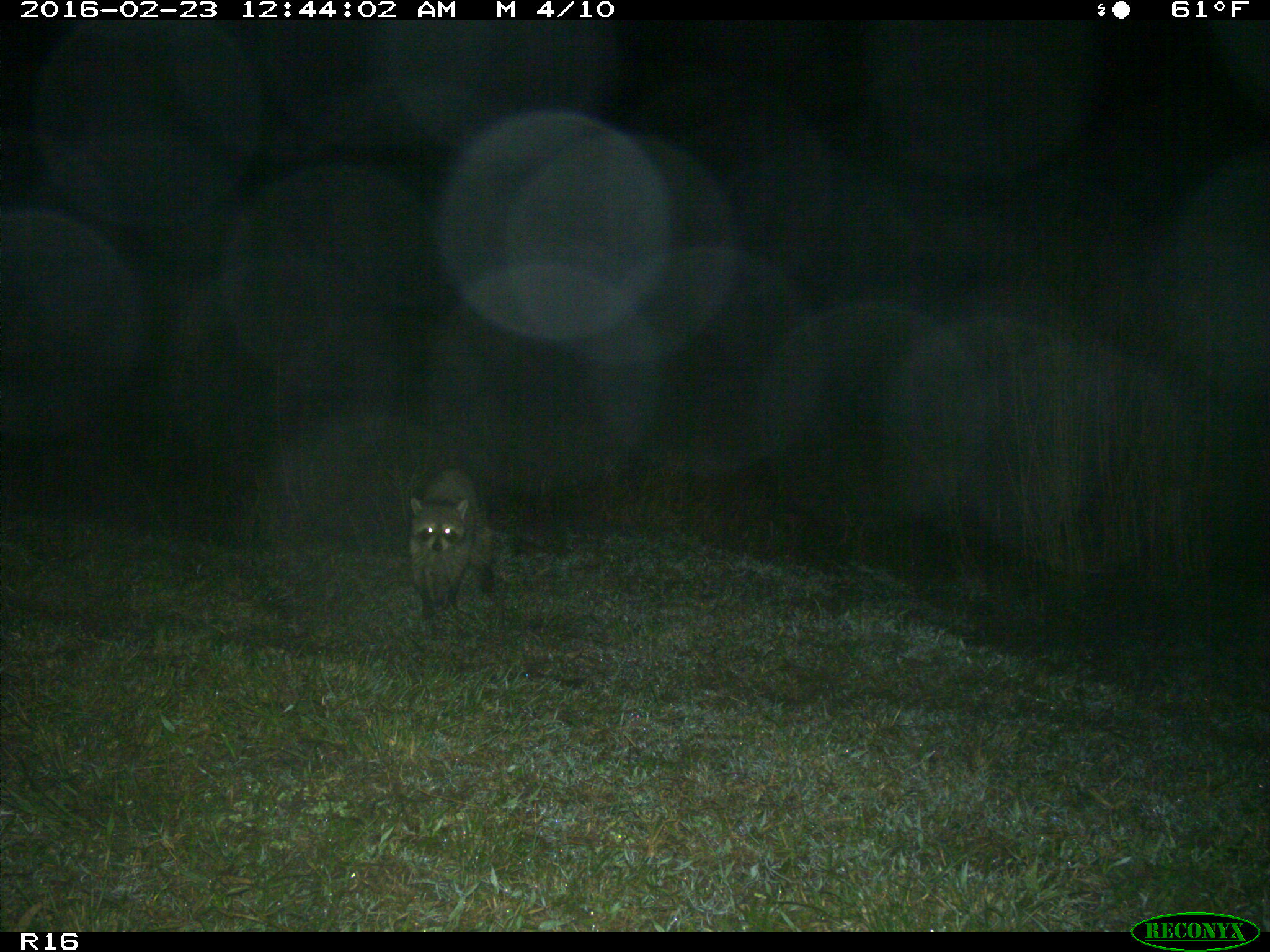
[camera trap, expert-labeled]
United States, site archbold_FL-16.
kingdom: Animalia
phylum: Chordata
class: Mammalia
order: Carnivora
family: Procyonidae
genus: Procyon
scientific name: Procyon lotor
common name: common raccoon